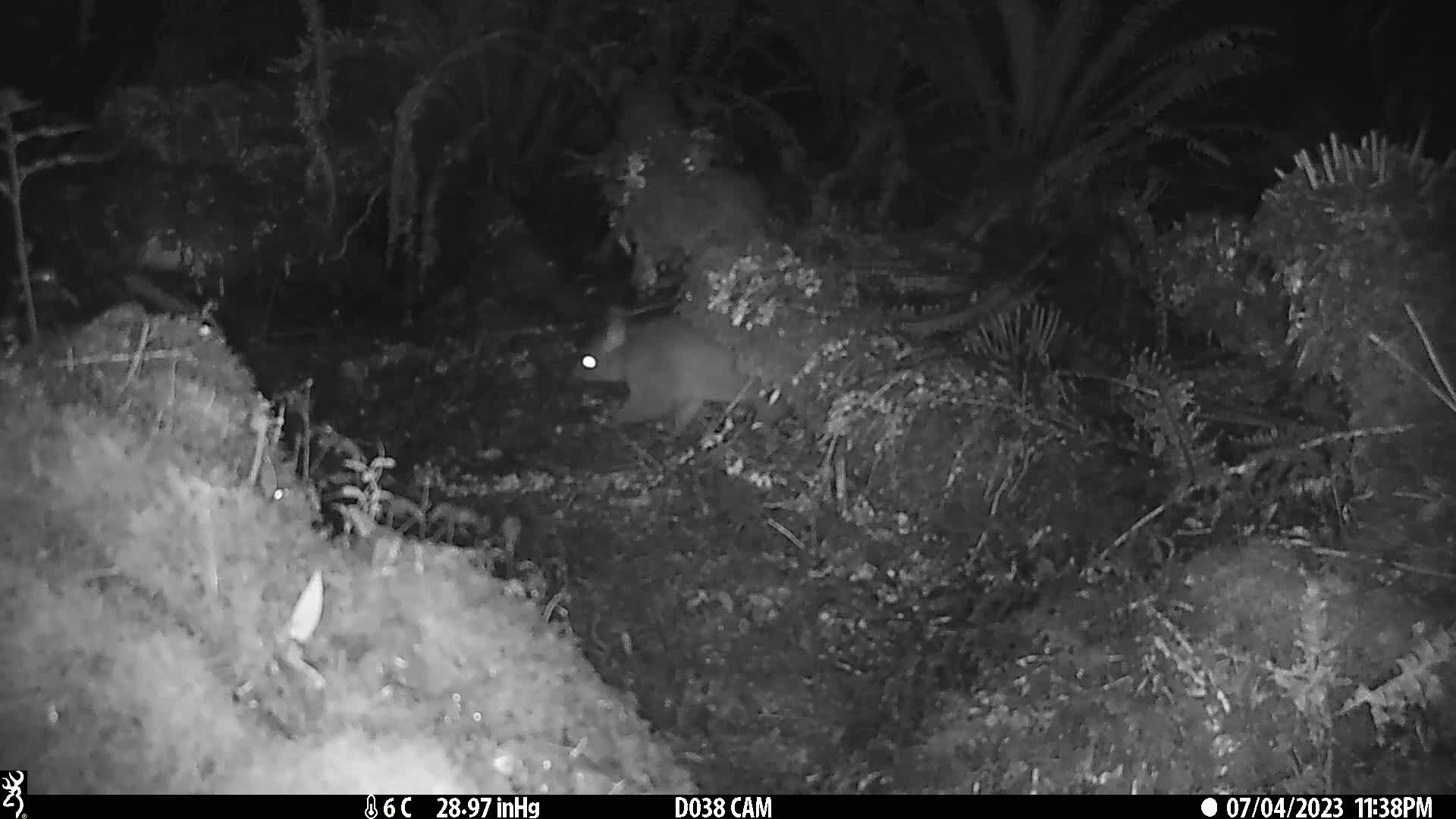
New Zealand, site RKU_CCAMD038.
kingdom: Animalia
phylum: Chordata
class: Mammalia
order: Diprotodontia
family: Phalangeridae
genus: Trichosurus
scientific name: Trichosurus vulpecula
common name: common brushtail possum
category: possum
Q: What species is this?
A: Possum (common brushtail possum) (Trichosurus vulpecula).